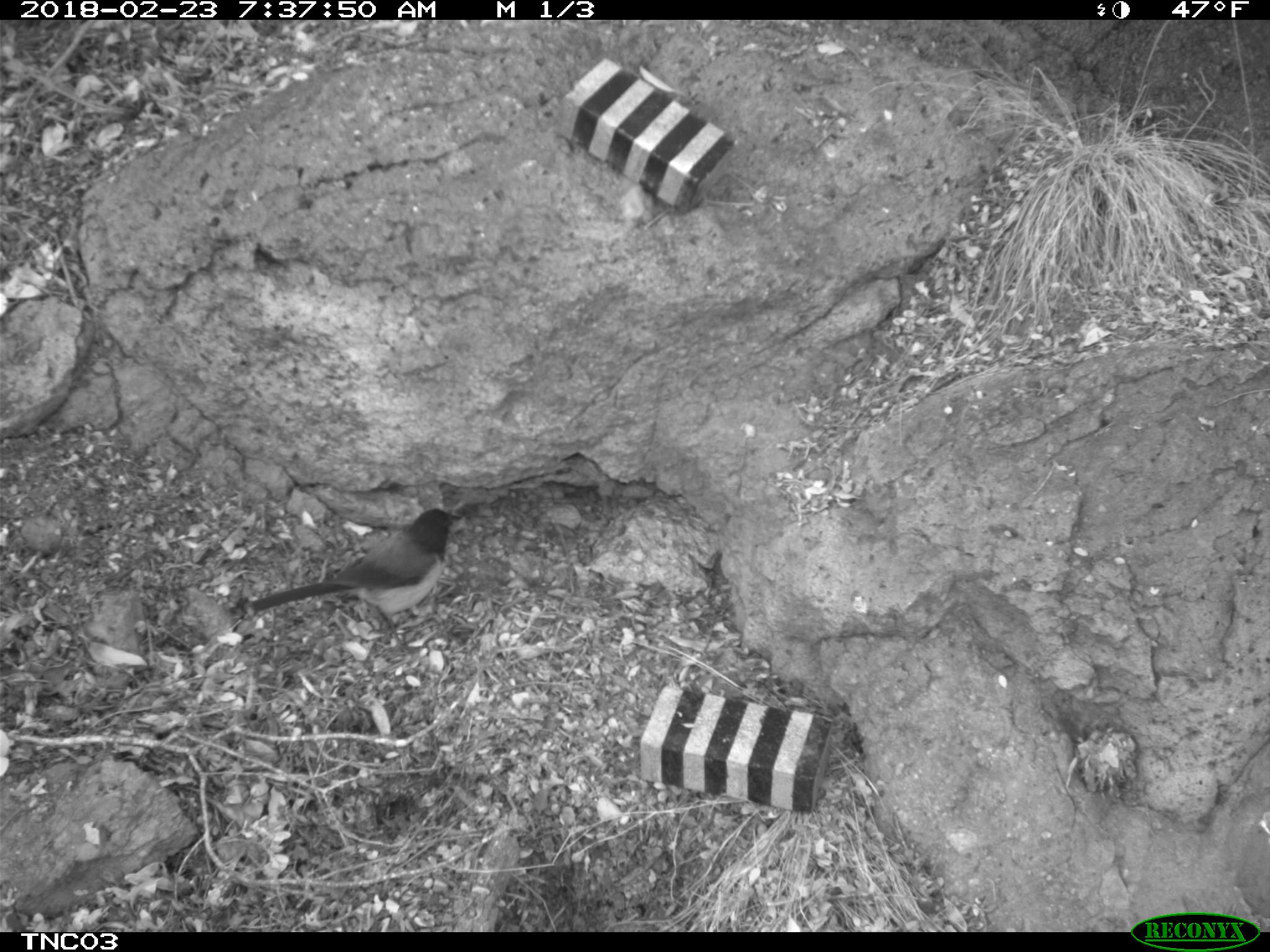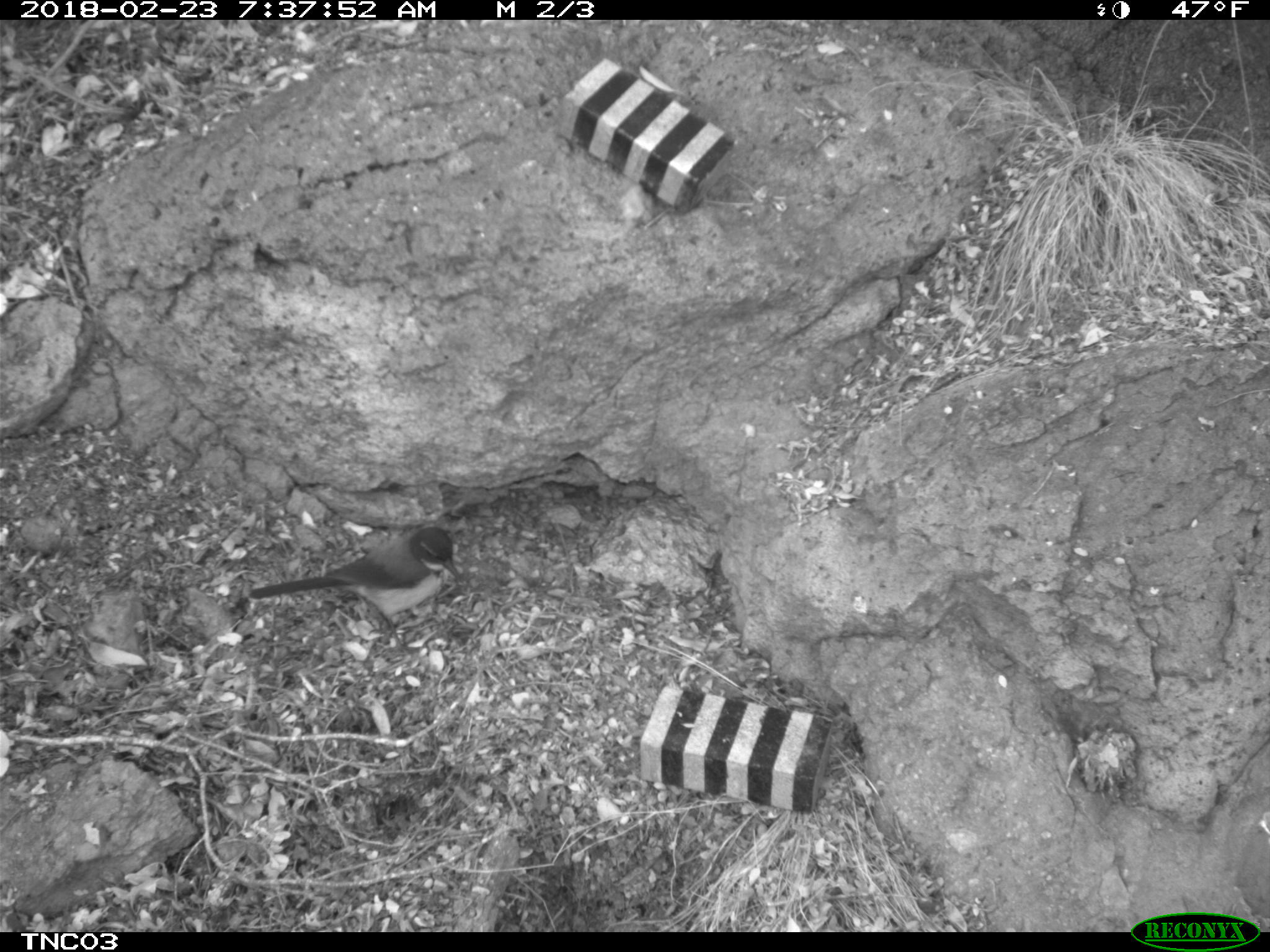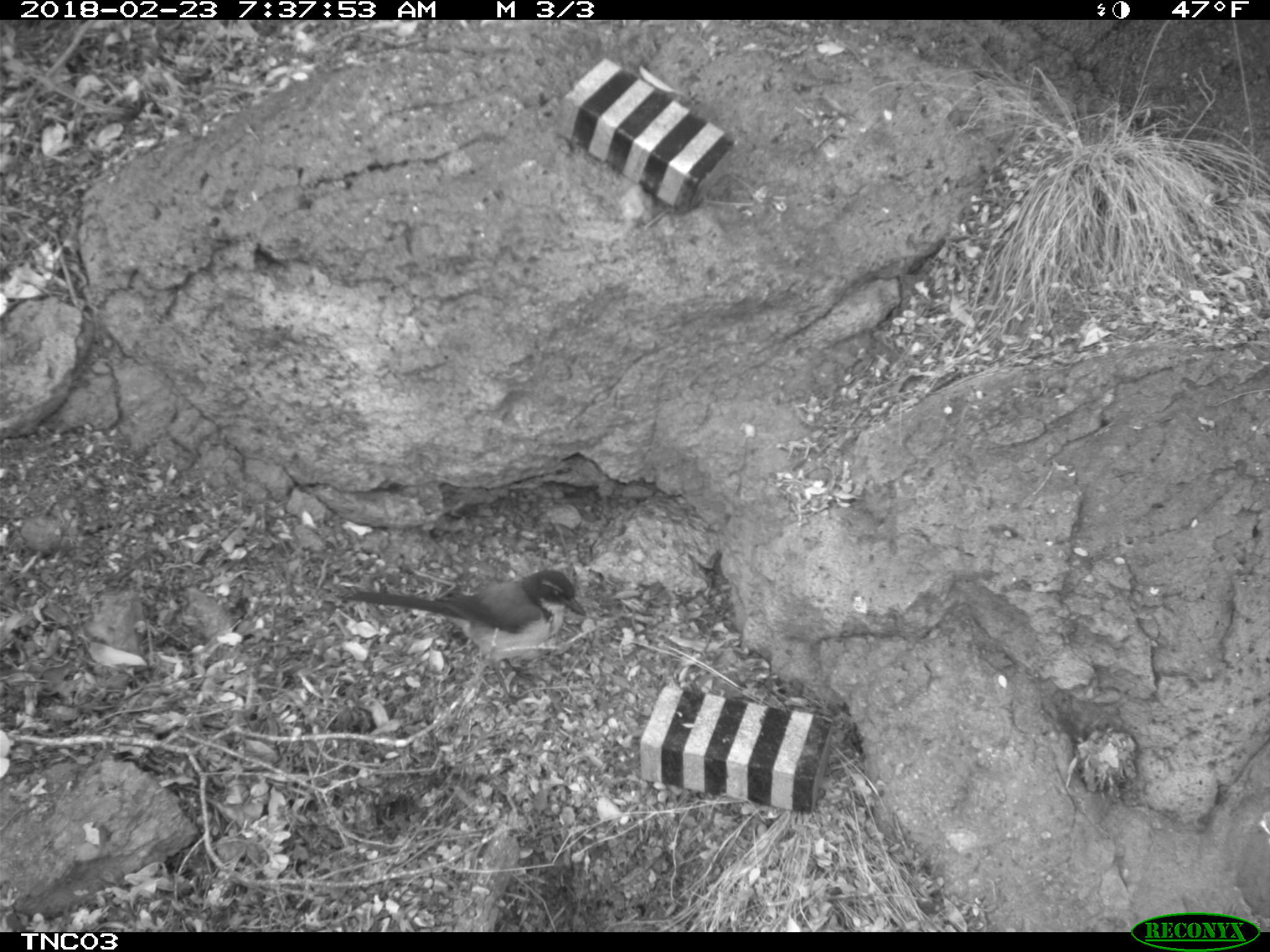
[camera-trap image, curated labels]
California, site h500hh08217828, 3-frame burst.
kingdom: Animalia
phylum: Chordata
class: Aves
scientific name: Aves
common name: bird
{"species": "bird (Aves)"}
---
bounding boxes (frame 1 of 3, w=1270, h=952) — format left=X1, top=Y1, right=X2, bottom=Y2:
bird: left=244, top=508, right=458, bottom=646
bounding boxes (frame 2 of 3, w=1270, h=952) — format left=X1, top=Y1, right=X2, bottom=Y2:
bird: left=247, top=524, right=462, bottom=649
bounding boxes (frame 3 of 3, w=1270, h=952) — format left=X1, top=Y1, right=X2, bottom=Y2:
bird: left=348, top=570, right=585, bottom=703